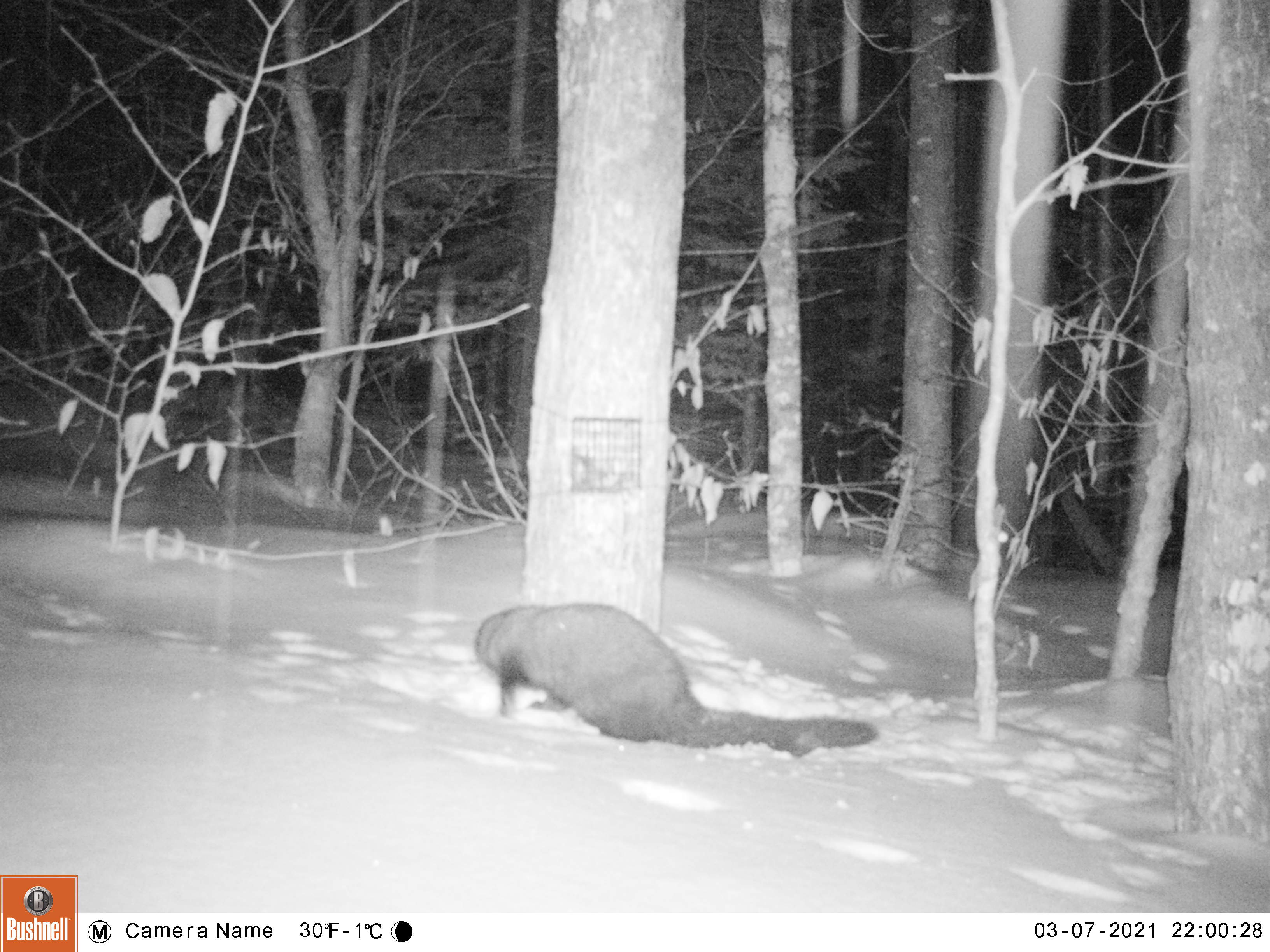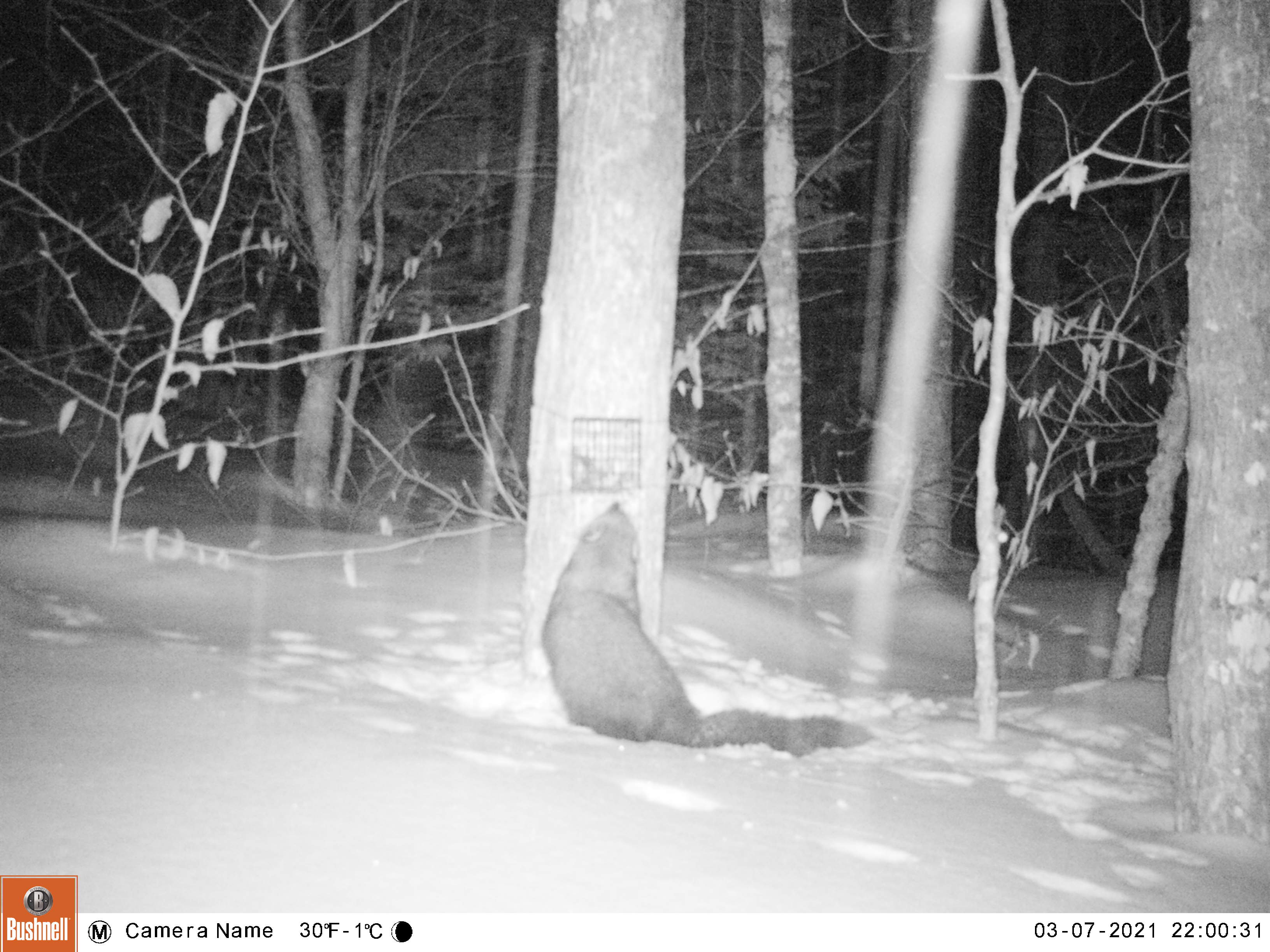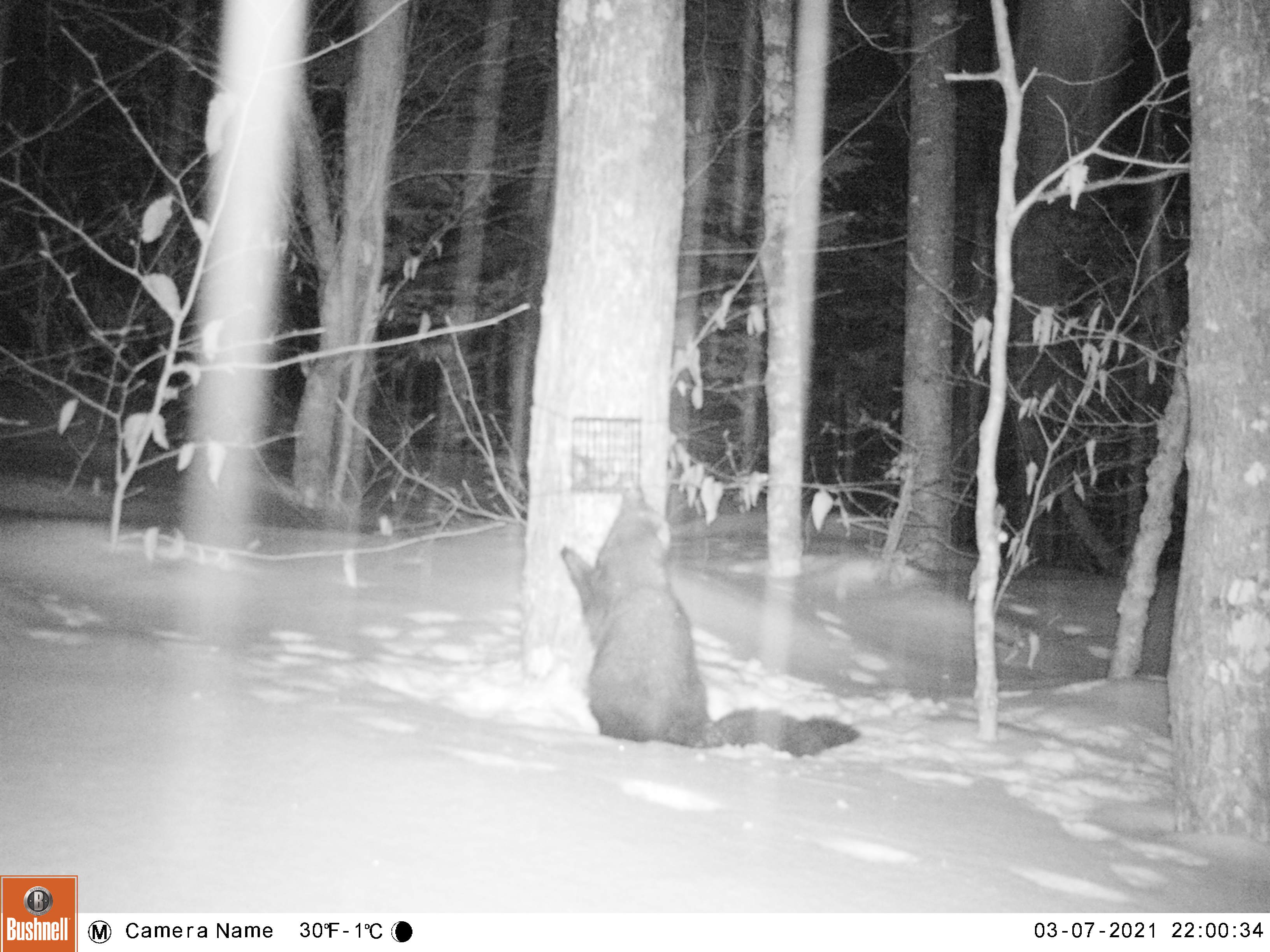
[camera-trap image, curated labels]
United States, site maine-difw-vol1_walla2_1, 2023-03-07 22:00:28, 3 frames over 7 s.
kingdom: Animalia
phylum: Chordata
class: Mammalia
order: Carnivora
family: Mustelidae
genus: Pekania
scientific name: Pekania pennanti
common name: fisher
Fisher (Pekania pennanti).